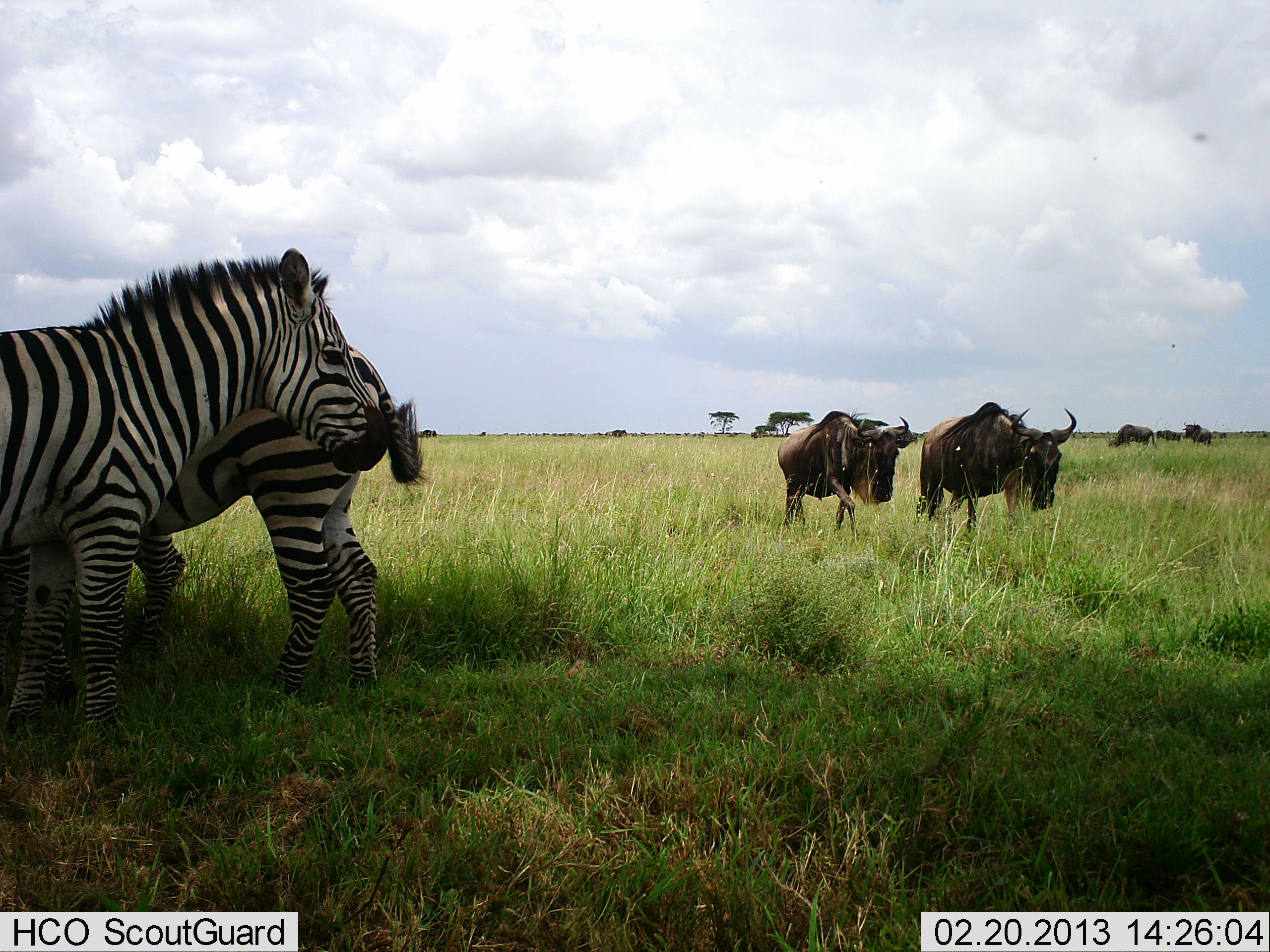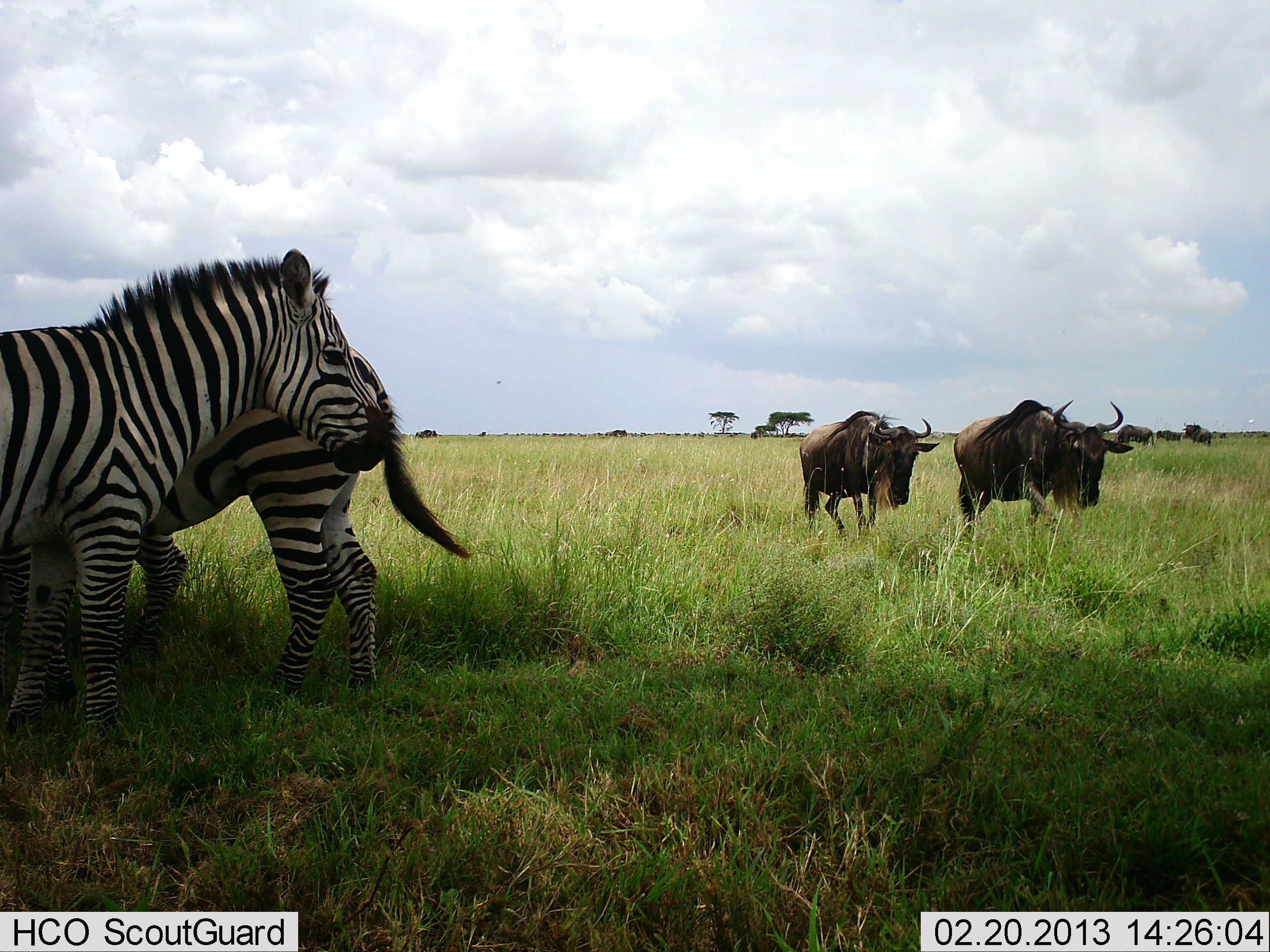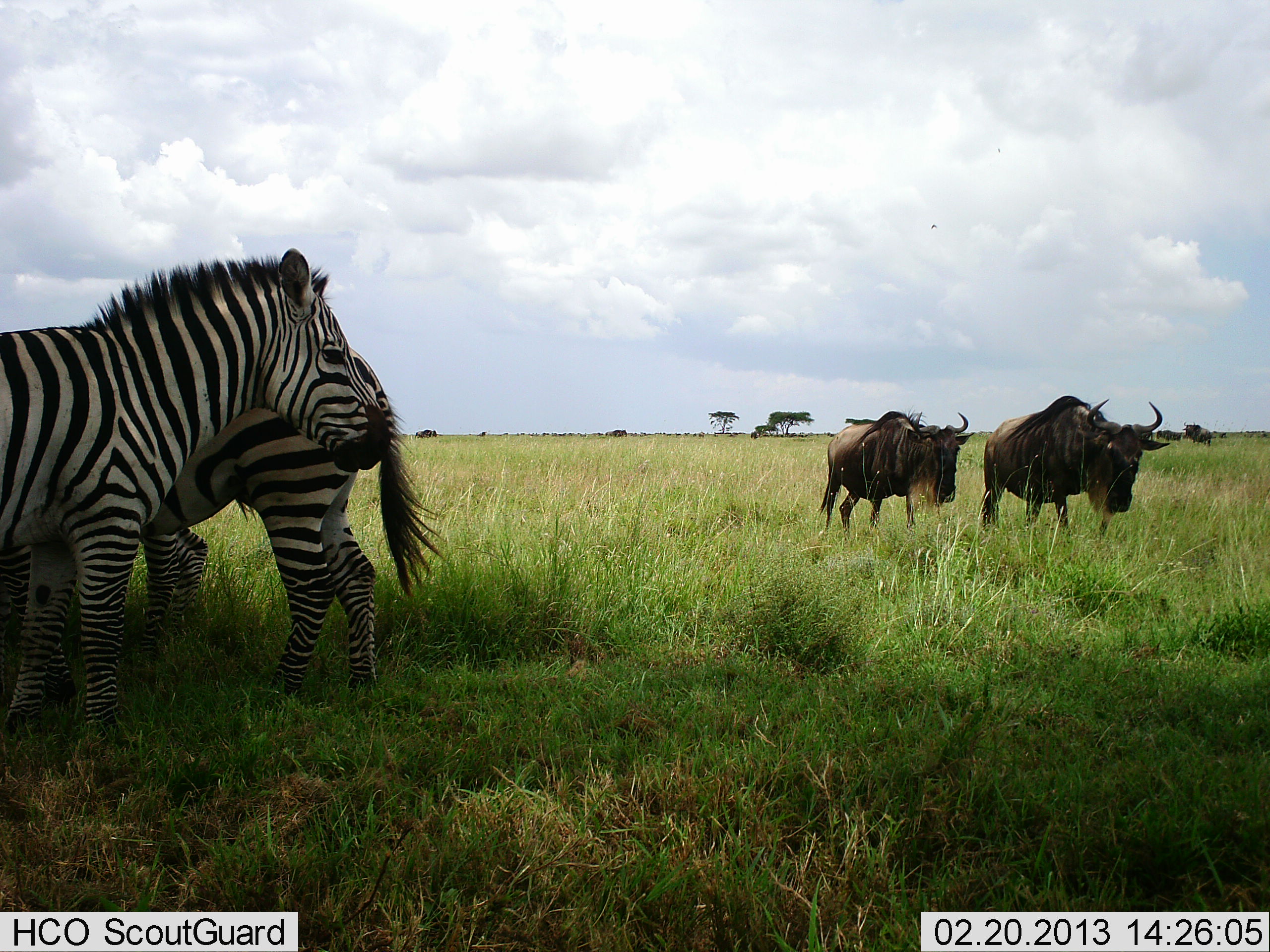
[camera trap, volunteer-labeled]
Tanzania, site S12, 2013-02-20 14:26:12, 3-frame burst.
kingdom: Animalia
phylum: Chordata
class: Mammalia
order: Artiodactyla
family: Bovidae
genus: Connochaetes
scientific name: Connochaetes taurinus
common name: blue wildebeest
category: wildebeest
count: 4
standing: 41%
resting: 0%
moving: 92%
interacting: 0%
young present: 0%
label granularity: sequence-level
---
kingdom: Animalia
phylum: Chordata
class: Mammalia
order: Perissodactyla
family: Equidae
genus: Equus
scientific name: Equus quagga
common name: plains zebra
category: zebra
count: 2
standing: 94%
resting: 3%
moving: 0%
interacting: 11%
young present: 0%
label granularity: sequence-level